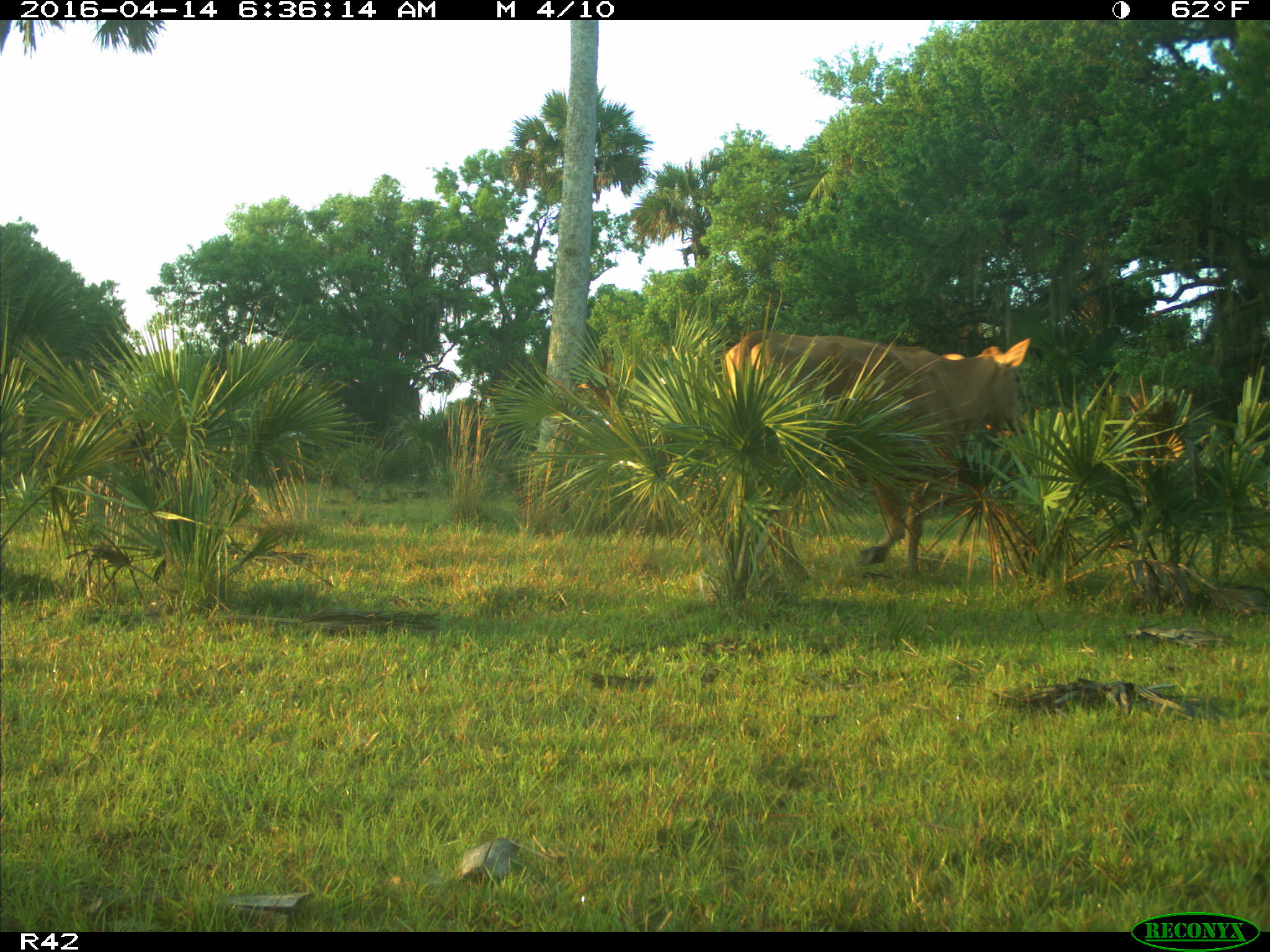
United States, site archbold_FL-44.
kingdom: Animalia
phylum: Chordata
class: Mammalia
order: Artiodactyla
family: Bovidae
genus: Bos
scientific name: Bos taurus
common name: domestic cow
Bos taurus (domestic cow).